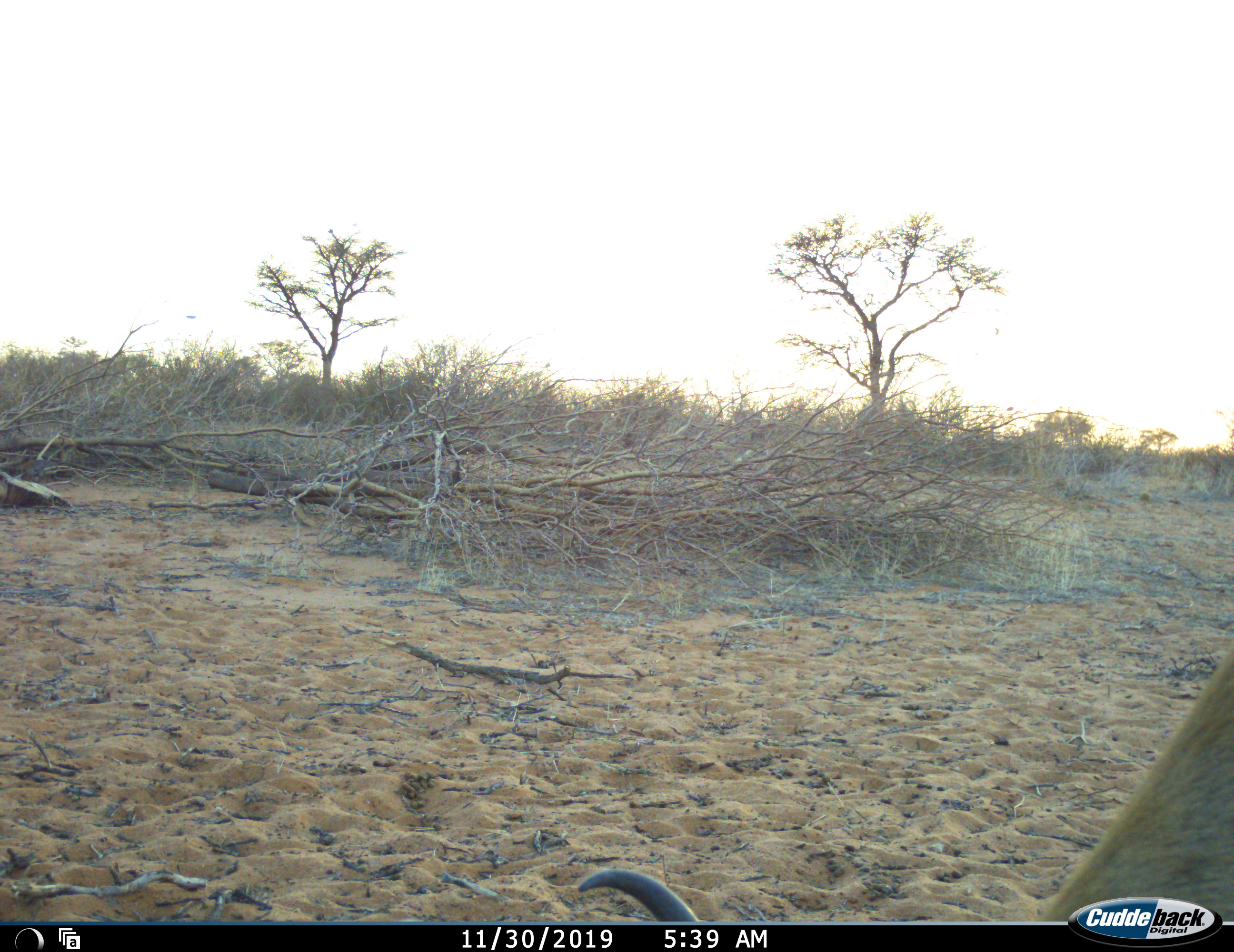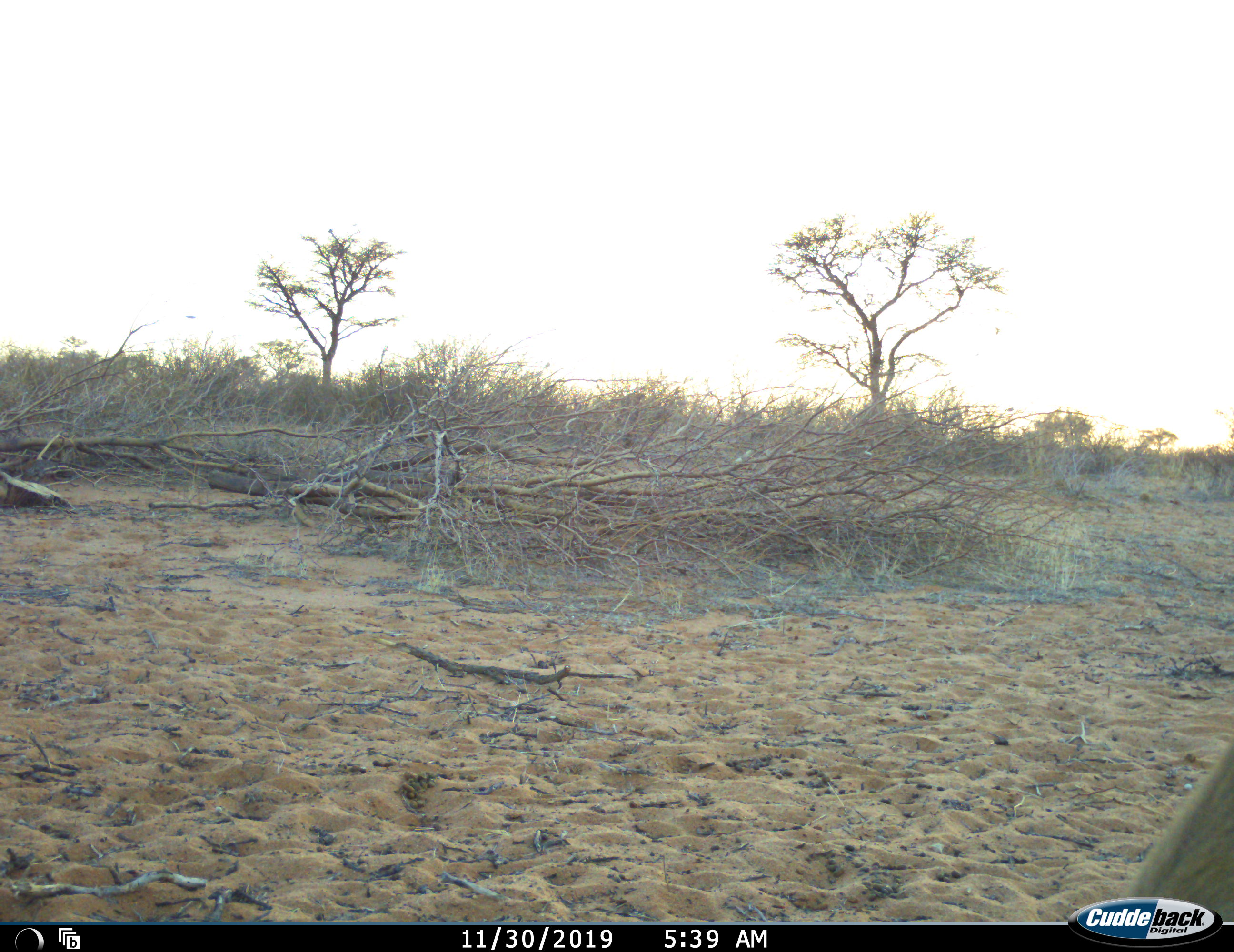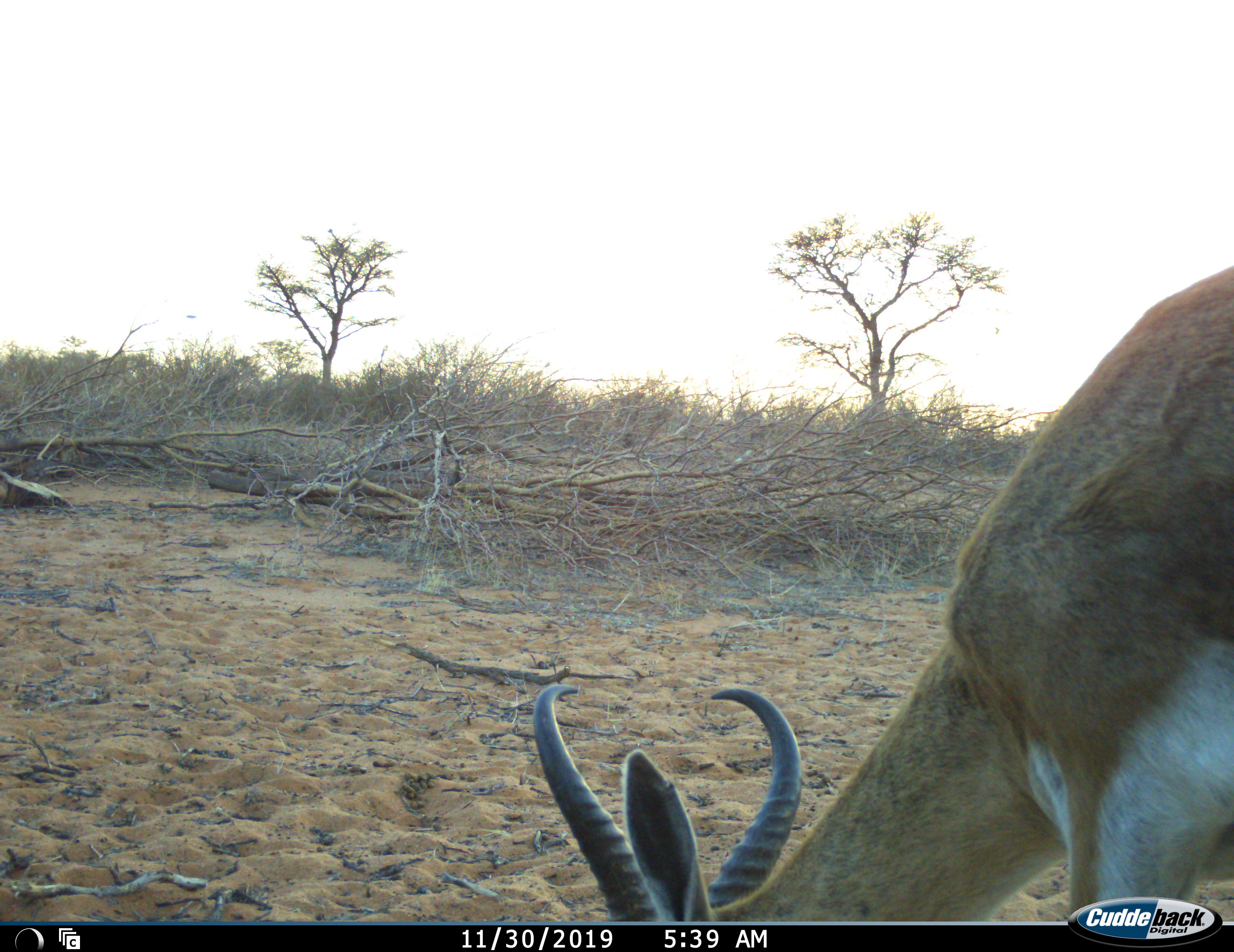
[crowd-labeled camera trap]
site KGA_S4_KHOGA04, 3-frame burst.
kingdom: Animalia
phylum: Chordata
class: Mammalia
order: Artiodactyla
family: Bovidae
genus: Antidorcas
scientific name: Antidorcas marsupialis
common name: springbok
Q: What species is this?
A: Springbok (Antidorcas marsupialis).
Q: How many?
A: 1.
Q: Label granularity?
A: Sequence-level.